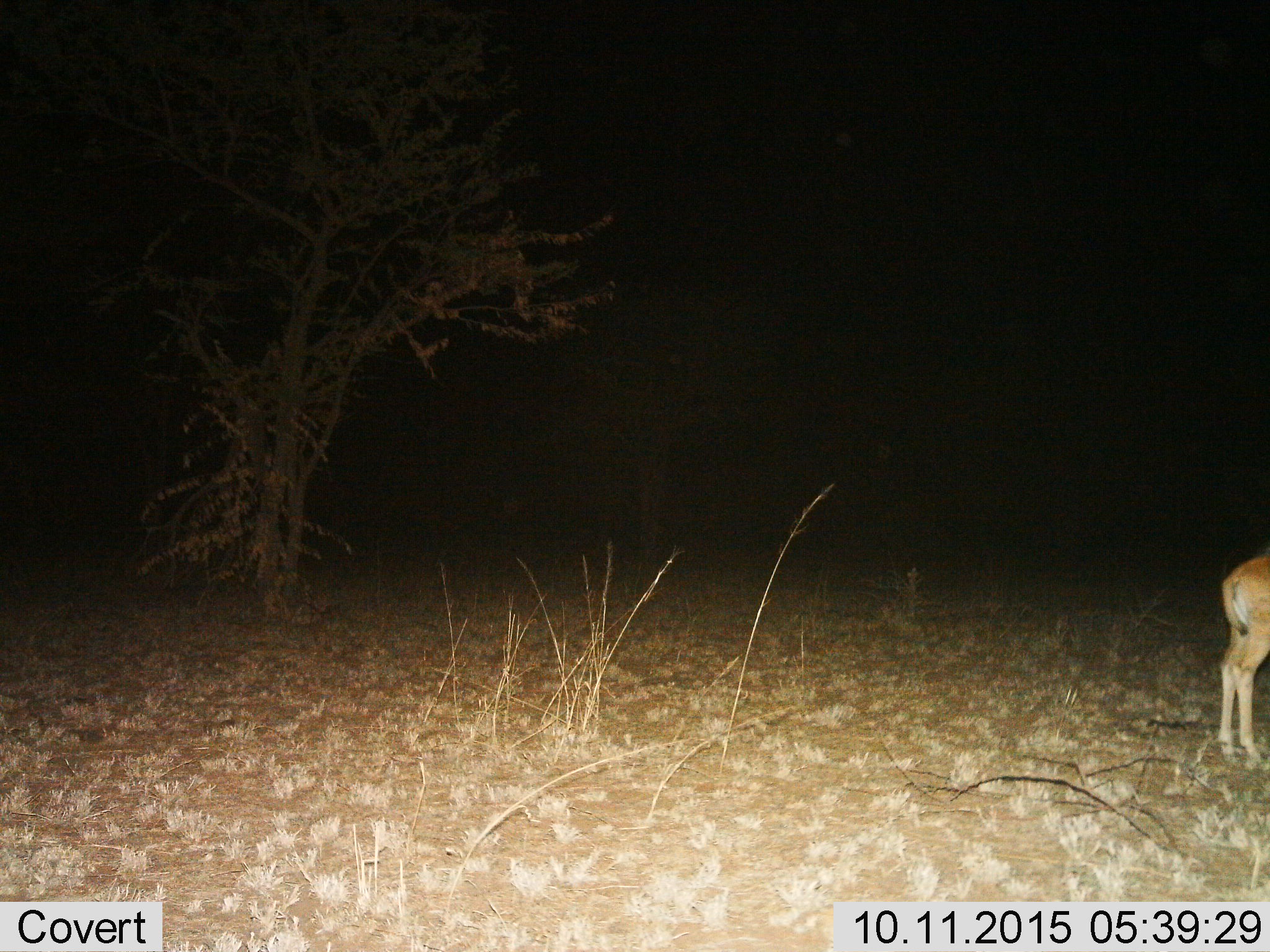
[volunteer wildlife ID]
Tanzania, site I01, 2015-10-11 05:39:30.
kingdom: Animalia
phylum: Chordata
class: Mammalia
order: Artiodactyla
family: Bovidae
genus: Eudorcas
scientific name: Eudorcas thomsonii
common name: thomson's gazelle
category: gazellethomsons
Gazellethomsons (thomson's gazelle) (Eudorcas thomsonii), count 1. Behavior (volunteer vote fractions): standing 100%, resting 0%, moving 0%, interacting 0%. Young present (vote fraction): 0%. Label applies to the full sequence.